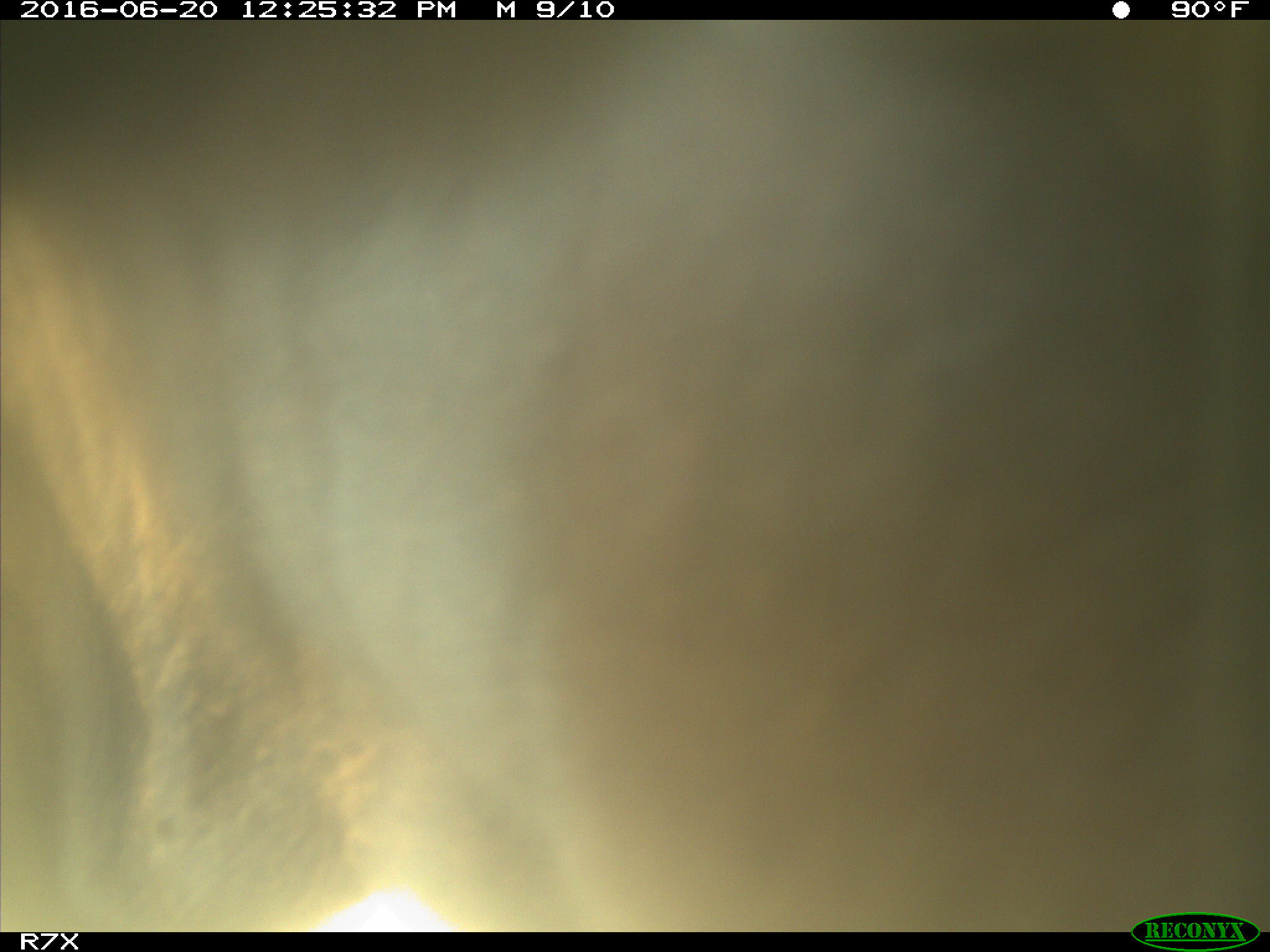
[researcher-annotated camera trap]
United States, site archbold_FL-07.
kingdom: Animalia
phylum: Chordata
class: Mammalia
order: Artiodactyla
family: Bovidae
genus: Bos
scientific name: Bos taurus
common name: domestic cow